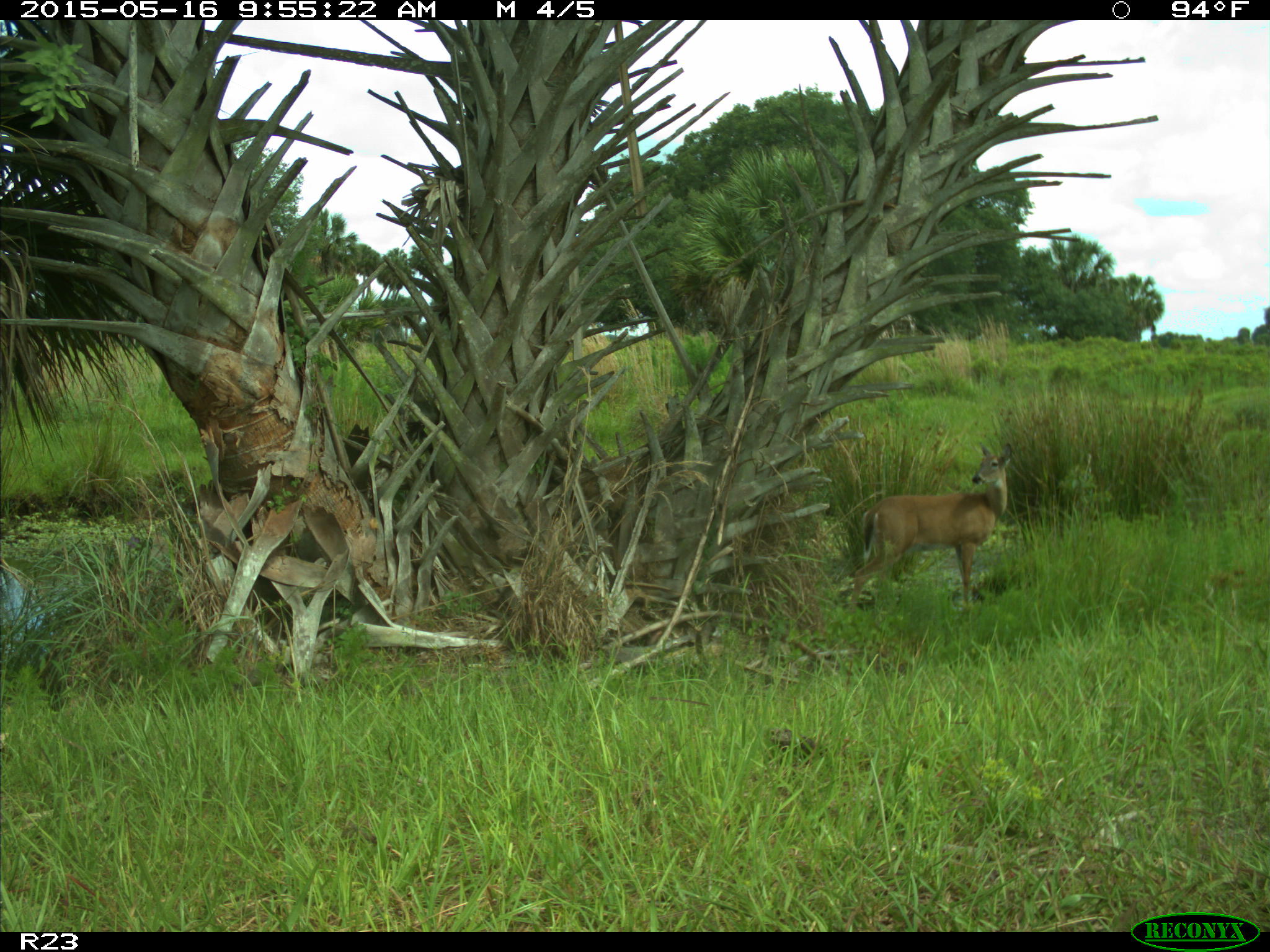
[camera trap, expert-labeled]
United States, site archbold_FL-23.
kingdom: Animalia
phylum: Chordata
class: Mammalia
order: Artiodactyla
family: Bovidae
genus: Bos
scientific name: Bos taurus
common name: domestic cow